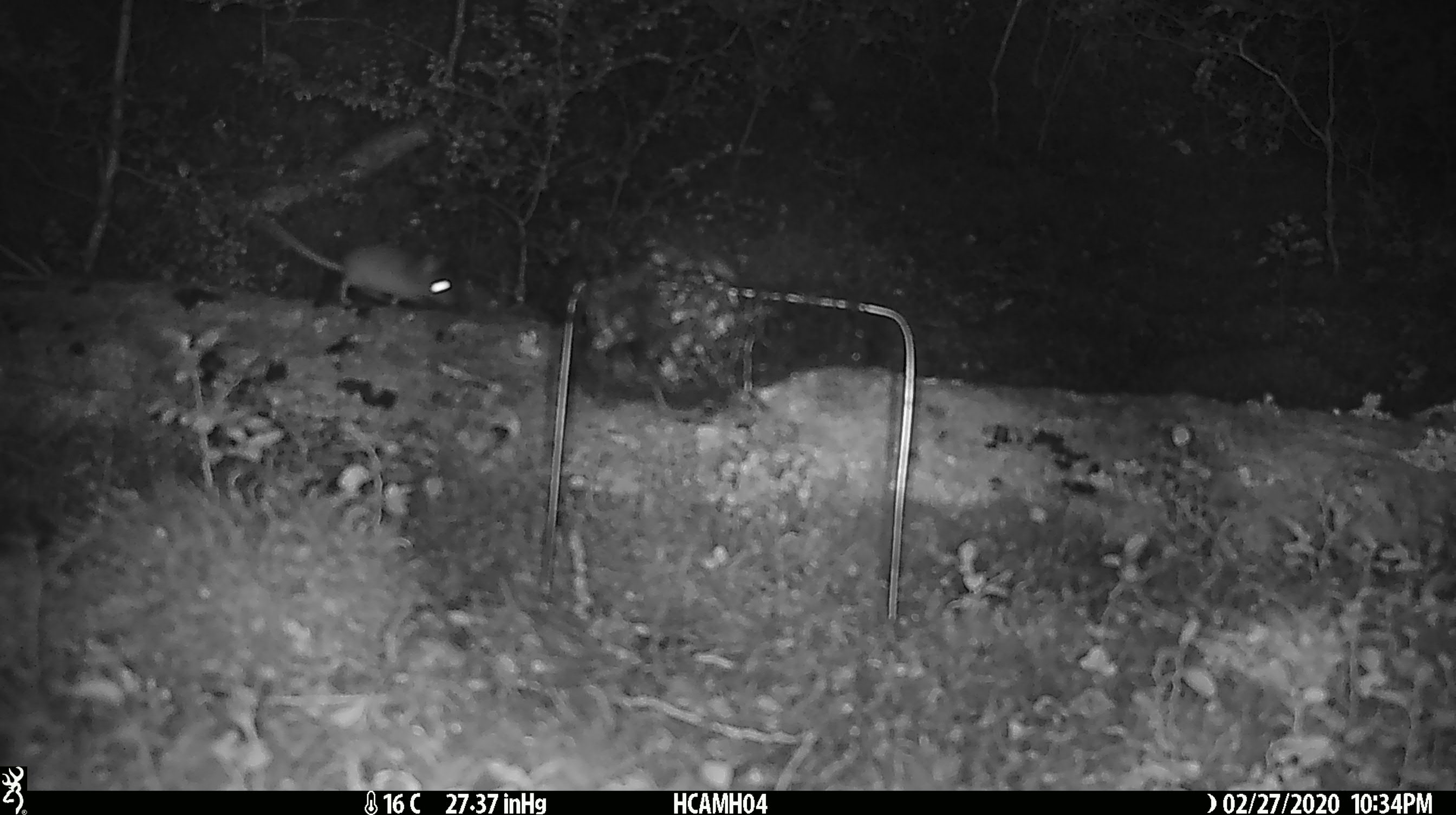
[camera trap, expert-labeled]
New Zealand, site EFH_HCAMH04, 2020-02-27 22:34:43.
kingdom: Animalia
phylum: Chordata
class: Mammalia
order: Rodentia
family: Muridae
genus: Mus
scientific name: Mus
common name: mouse